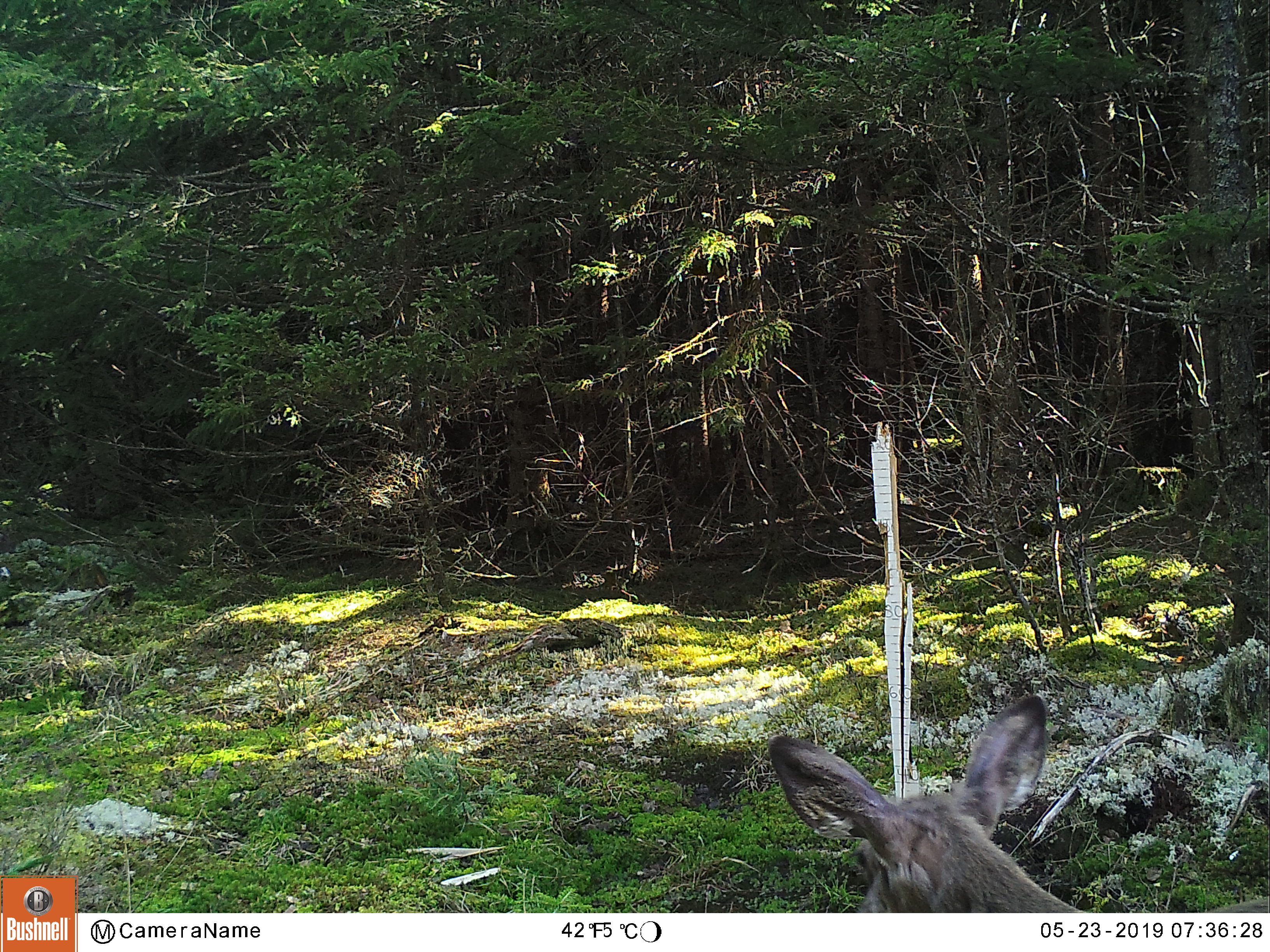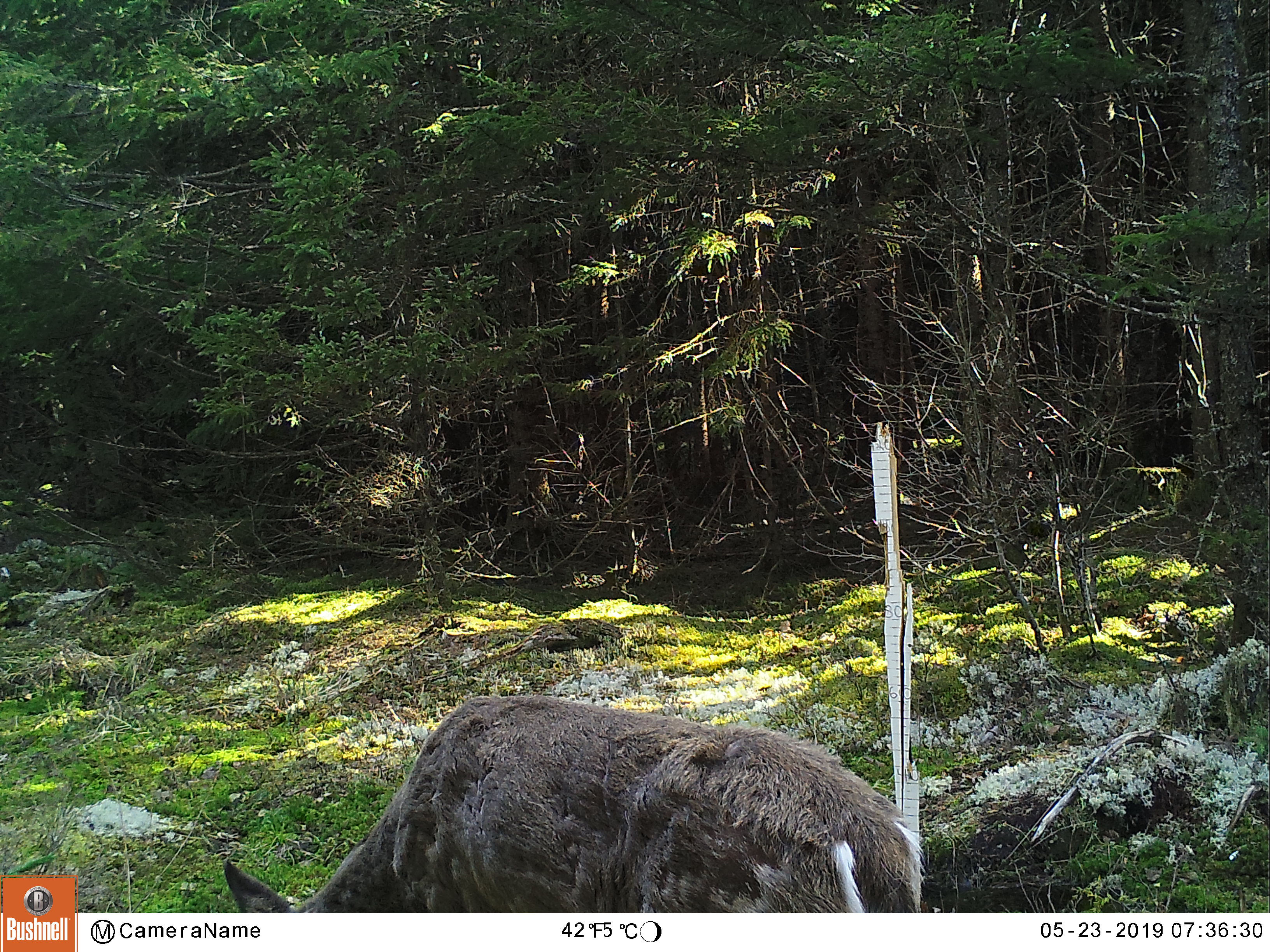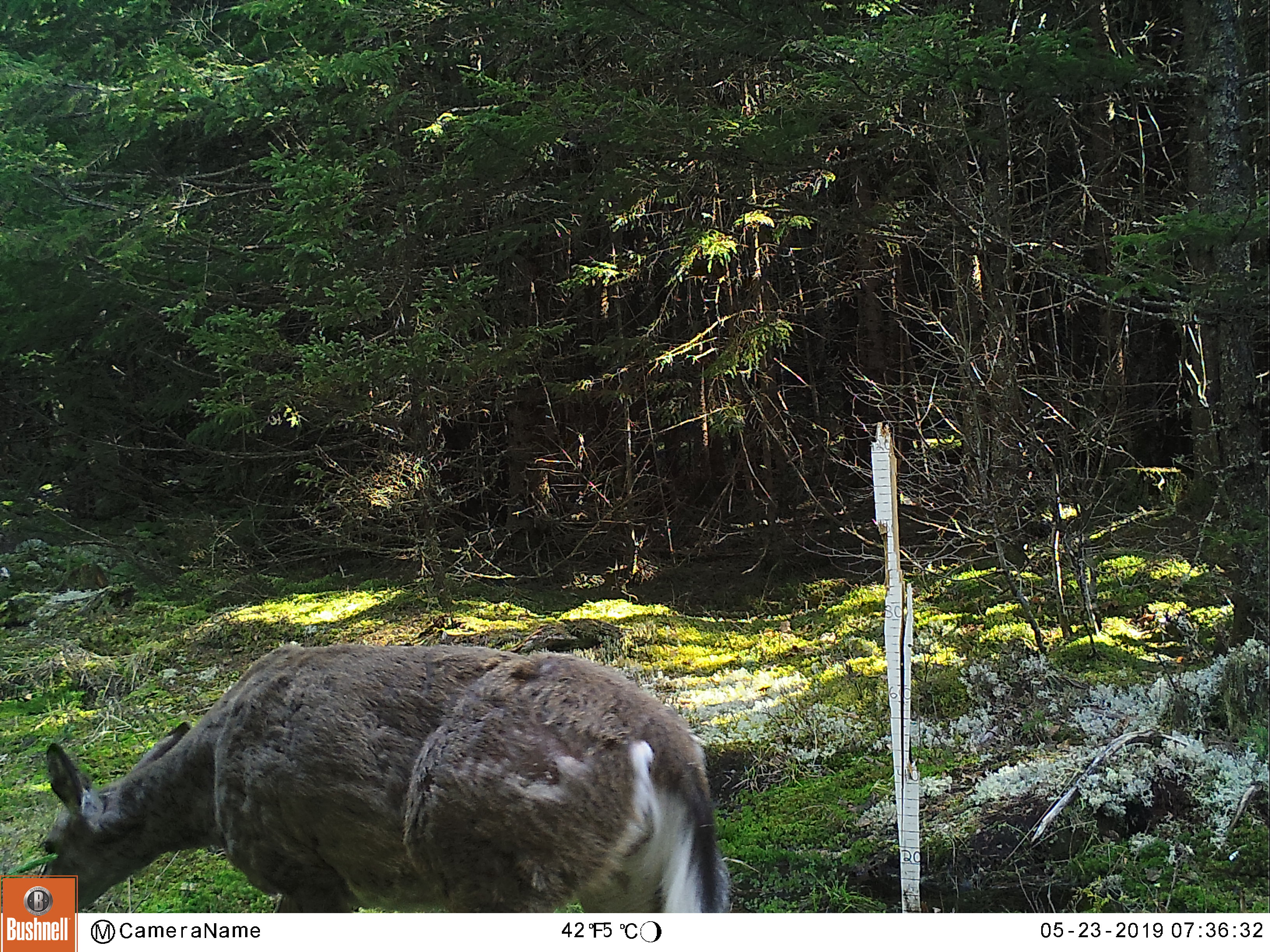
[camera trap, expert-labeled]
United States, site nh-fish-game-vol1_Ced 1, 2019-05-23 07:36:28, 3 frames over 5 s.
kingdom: Animalia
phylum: Chordata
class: Mammalia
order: Artiodactyla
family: Cervidae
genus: Odocoileus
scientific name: Odocoileus virginianus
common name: white-tailed deer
White-tailed deer (Odocoileus virginianus).